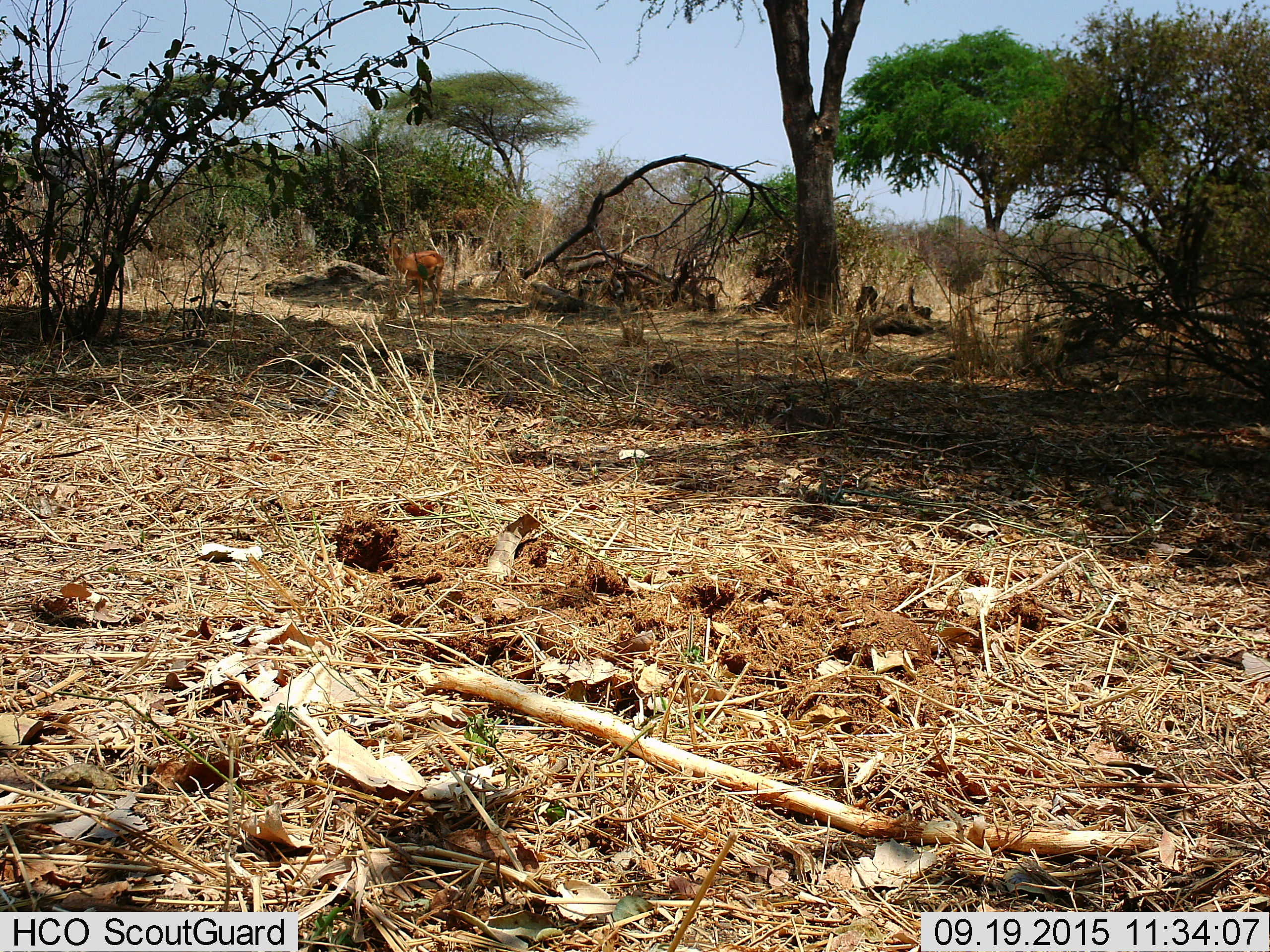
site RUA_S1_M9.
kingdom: Animalia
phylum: Chordata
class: Mammalia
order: Artiodactyla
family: Bovidae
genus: Aepyceros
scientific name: Aepyceros melampus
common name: impala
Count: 1.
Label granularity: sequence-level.